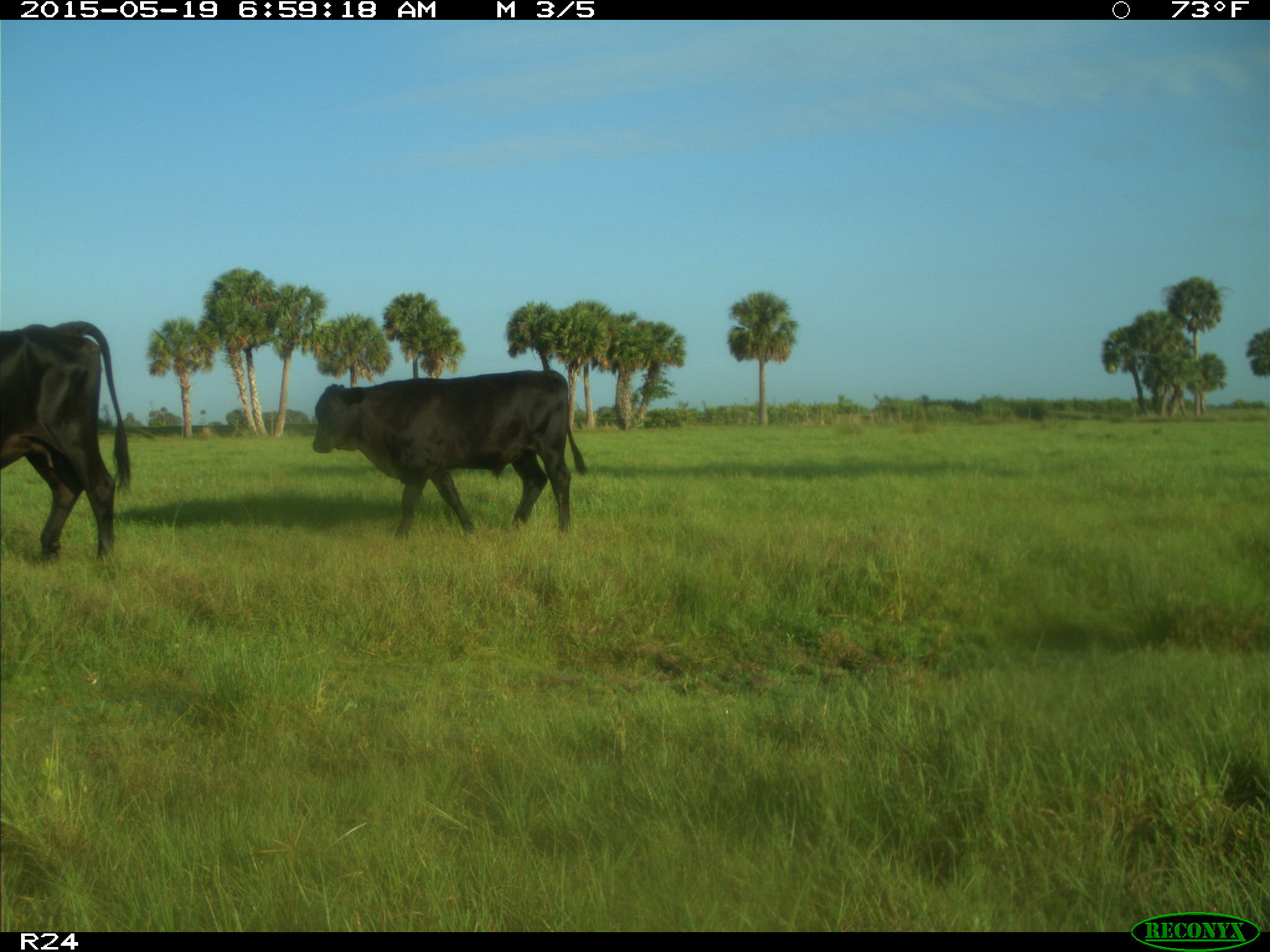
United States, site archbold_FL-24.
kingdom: Animalia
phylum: Chordata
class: Mammalia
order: Artiodactyla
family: Bovidae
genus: Bos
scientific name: Bos taurus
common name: domestic cow